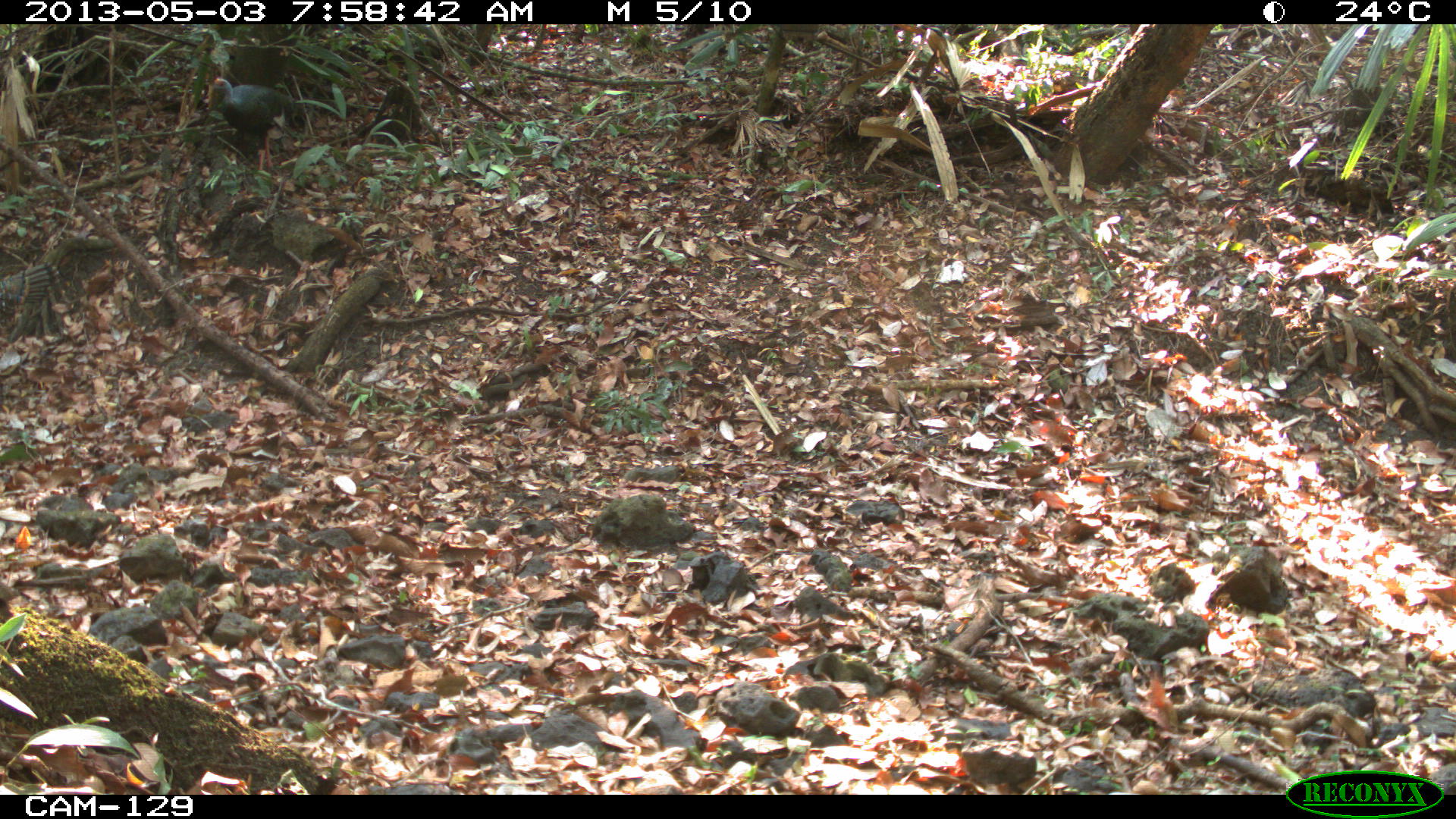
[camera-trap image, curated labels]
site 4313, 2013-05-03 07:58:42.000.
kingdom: Animalia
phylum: Chordata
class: Aves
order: Galliformes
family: Phasianidae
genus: Meleagris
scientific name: Meleagris ocellata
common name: ocellated turkey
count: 3